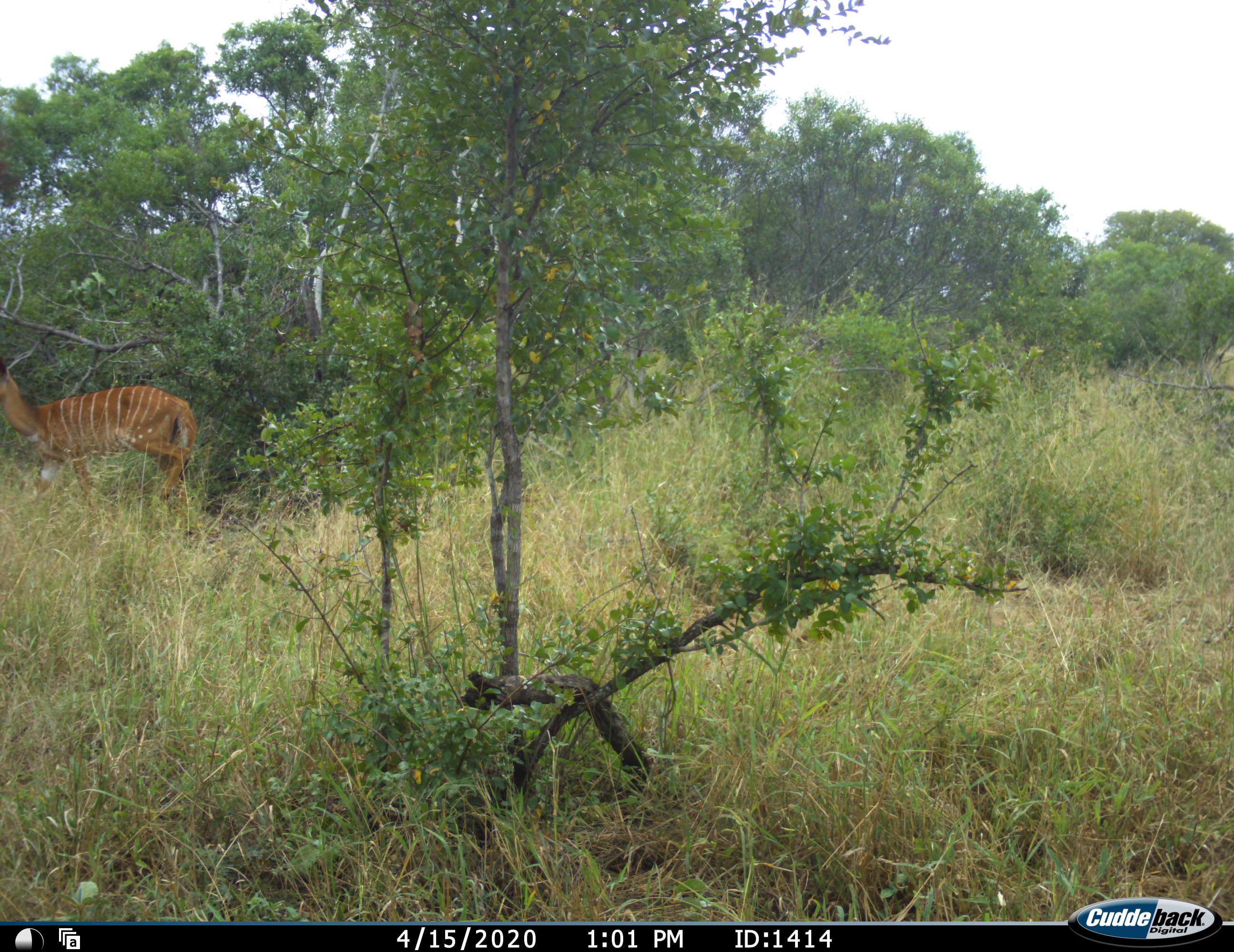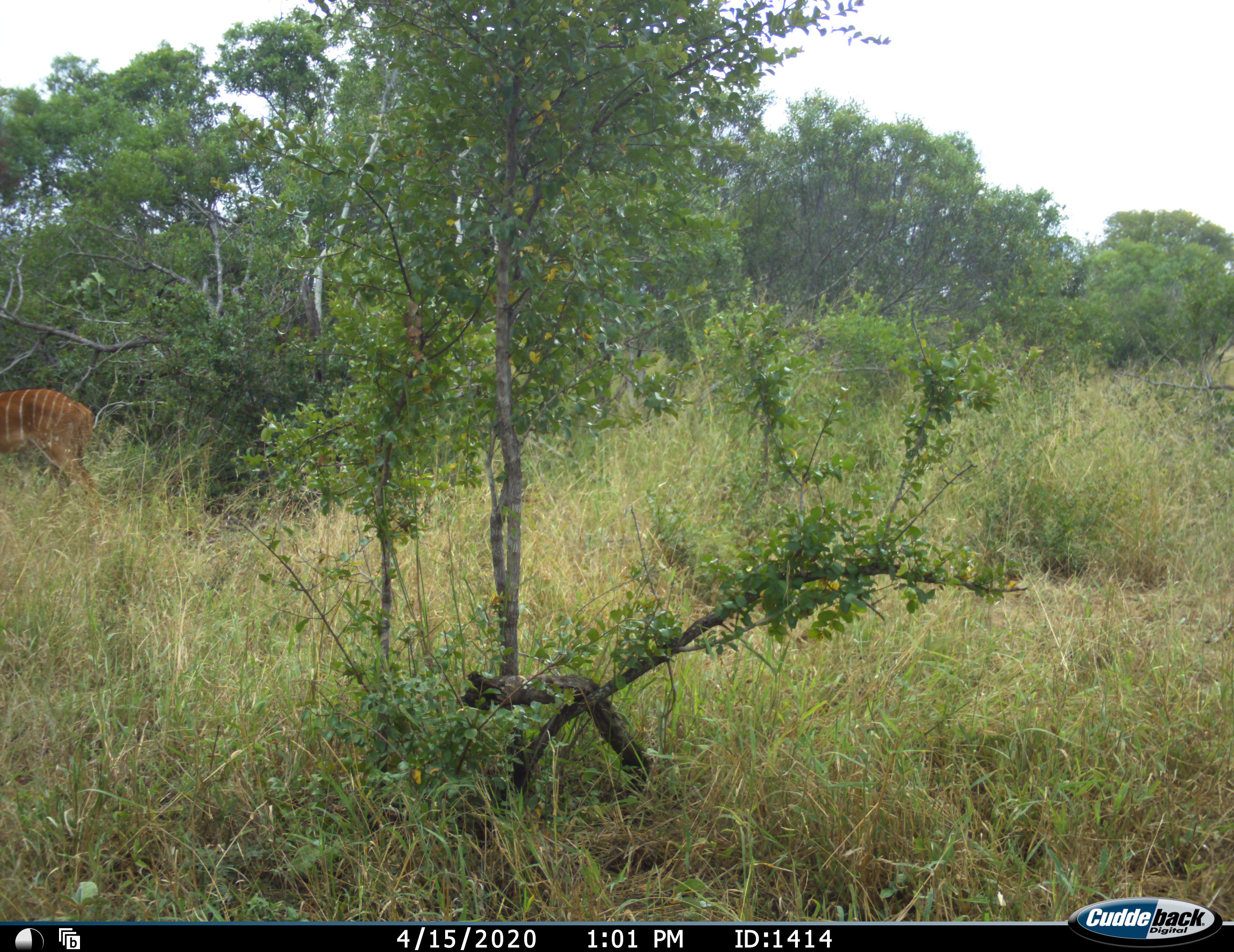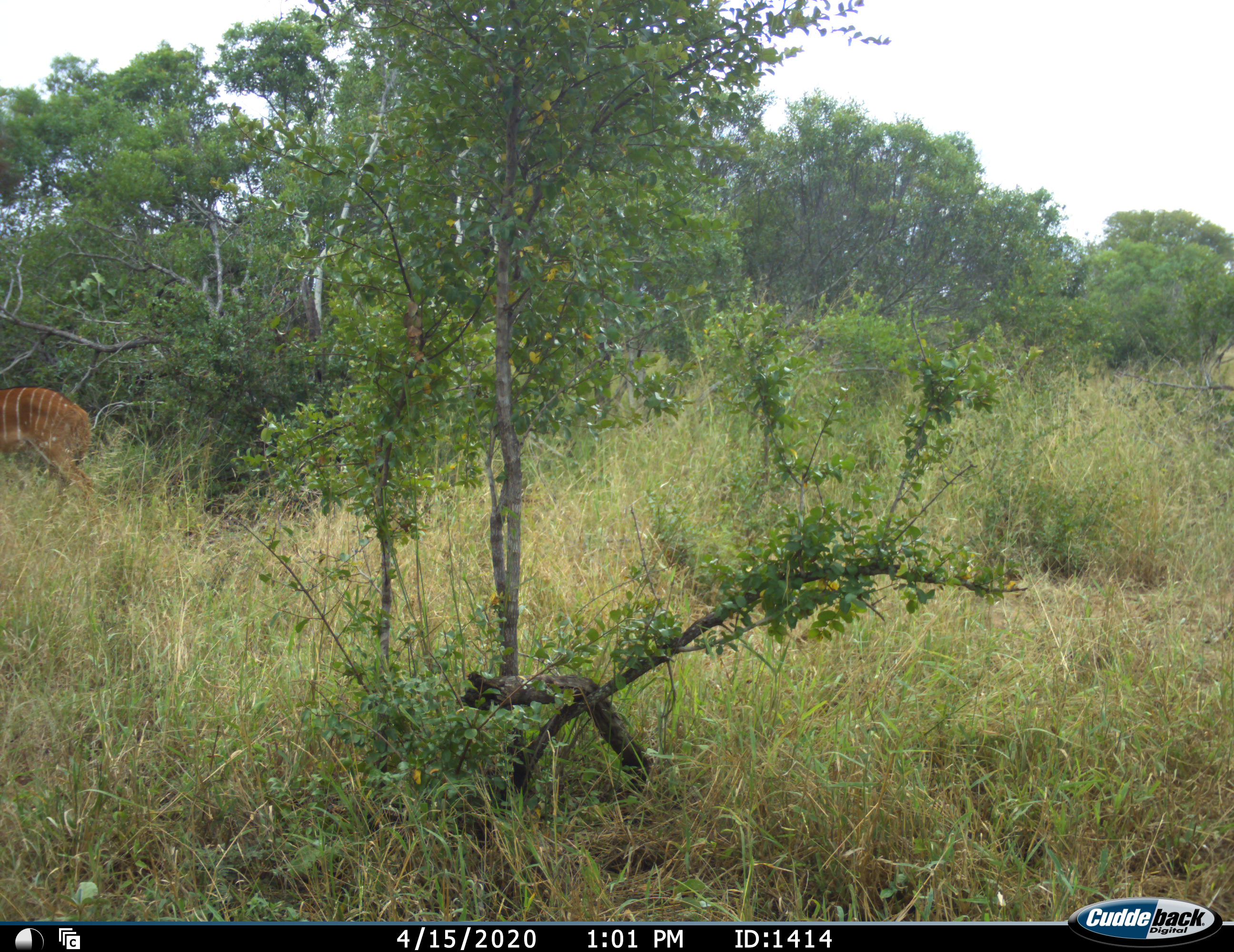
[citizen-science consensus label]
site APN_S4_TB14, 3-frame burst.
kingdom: Animalia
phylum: Chordata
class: Mammalia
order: Artiodactyla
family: Bovidae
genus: Tragelaphus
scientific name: Tragelaphus angasii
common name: nyala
Nyala (Tragelaphus angasii), count 1. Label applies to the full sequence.